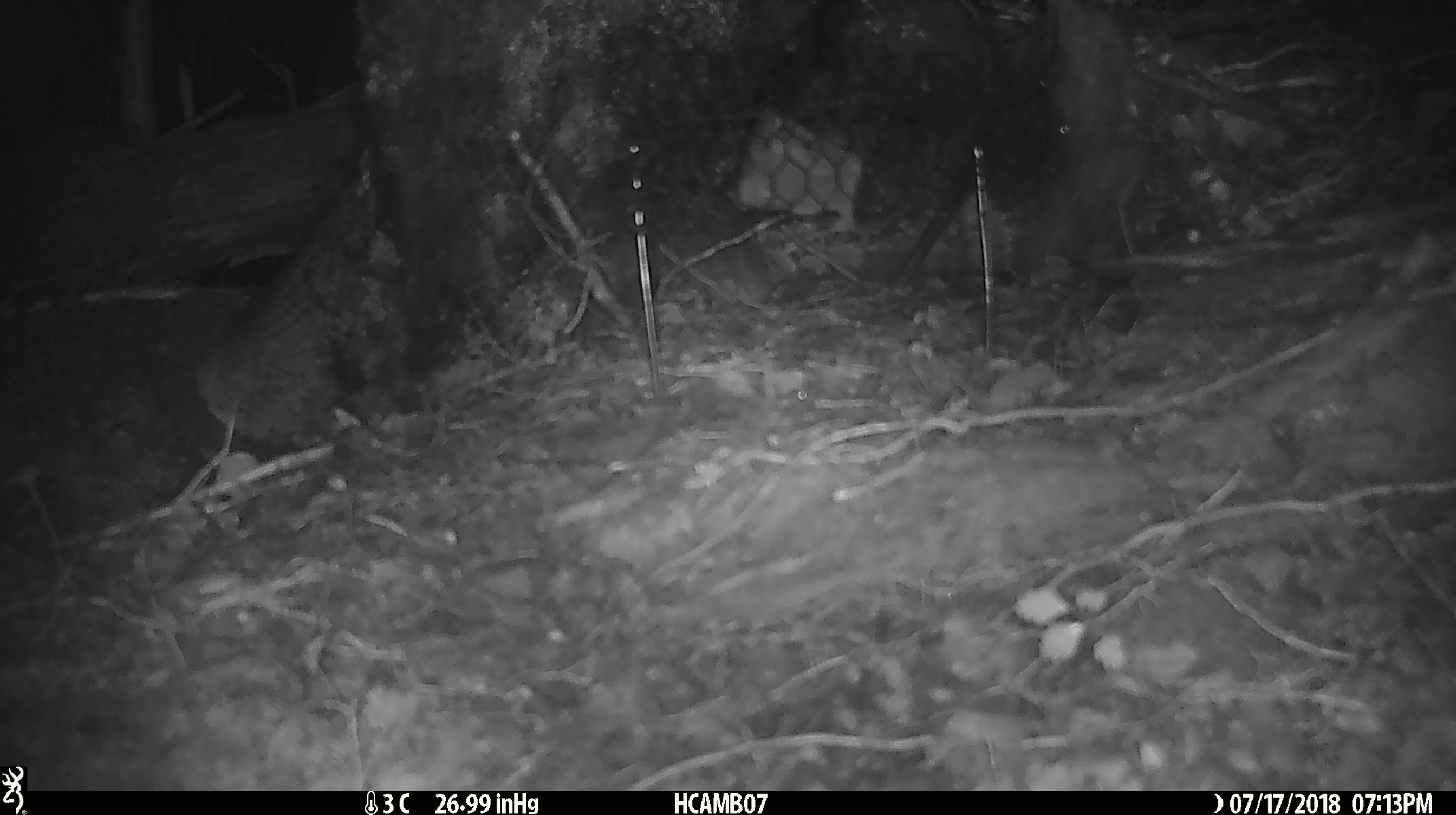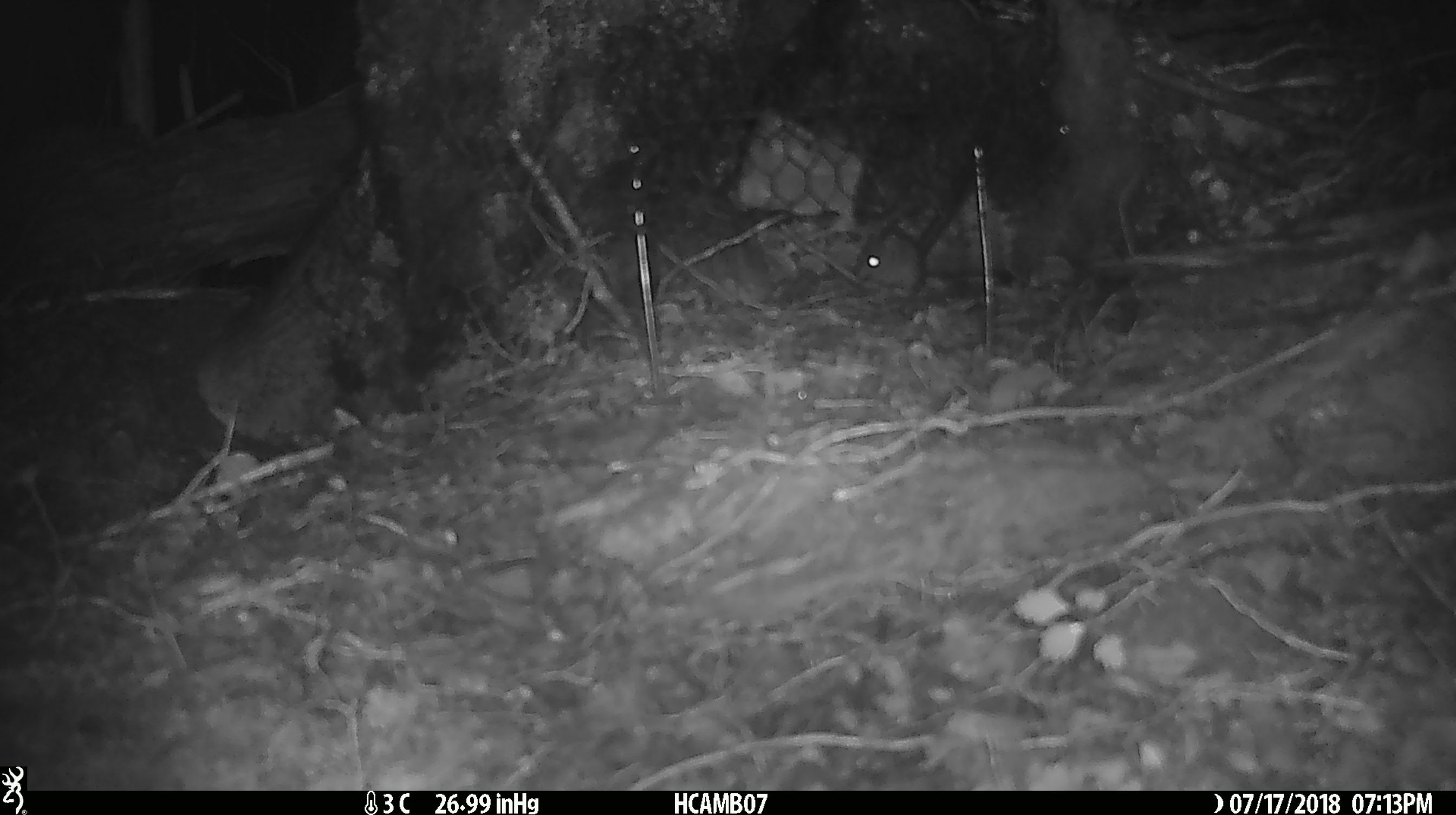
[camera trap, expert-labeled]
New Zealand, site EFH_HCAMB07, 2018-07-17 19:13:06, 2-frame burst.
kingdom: Animalia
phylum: Chordata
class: Mammalia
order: Rodentia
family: Muridae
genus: Mus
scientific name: Mus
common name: mouse